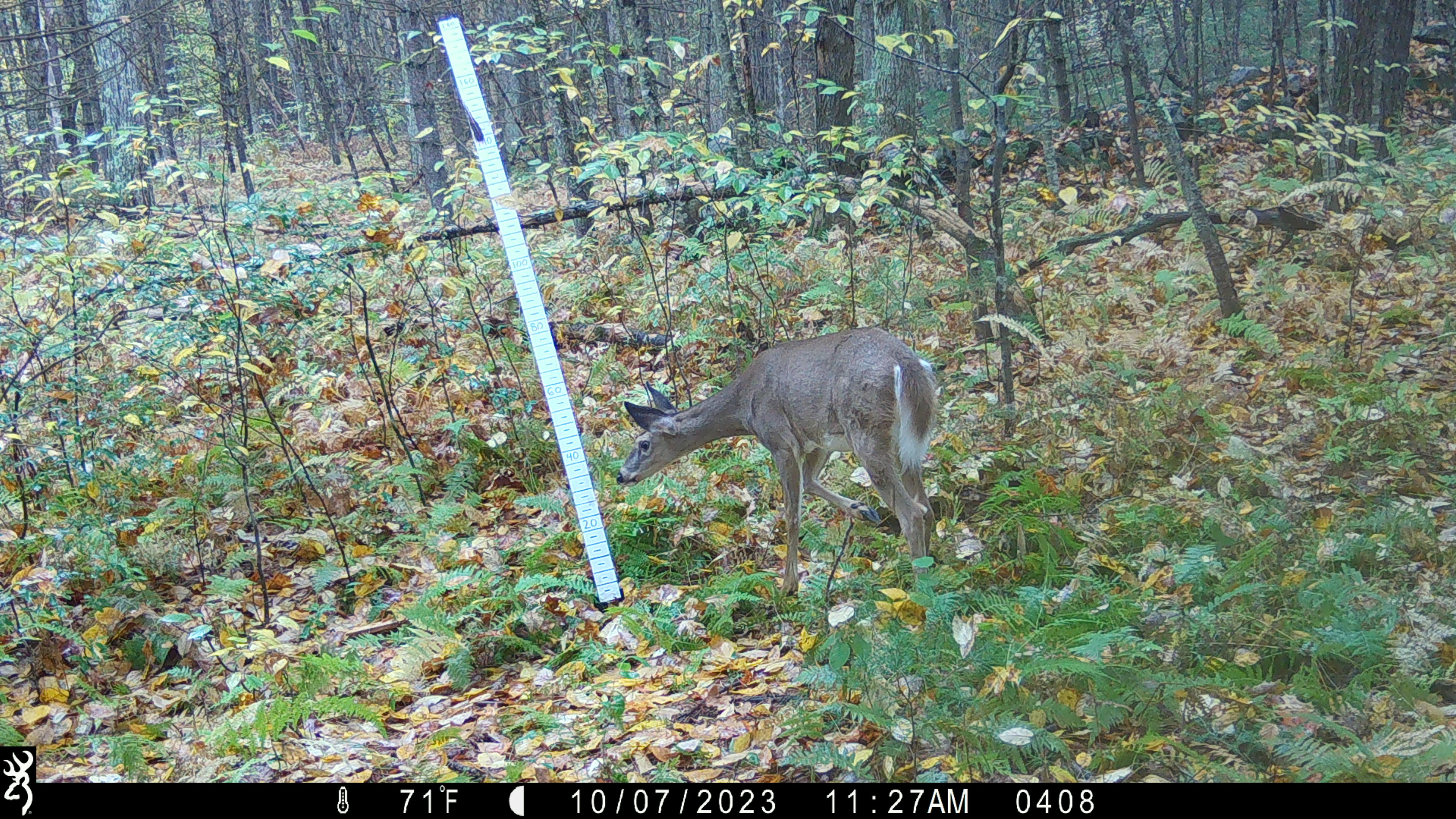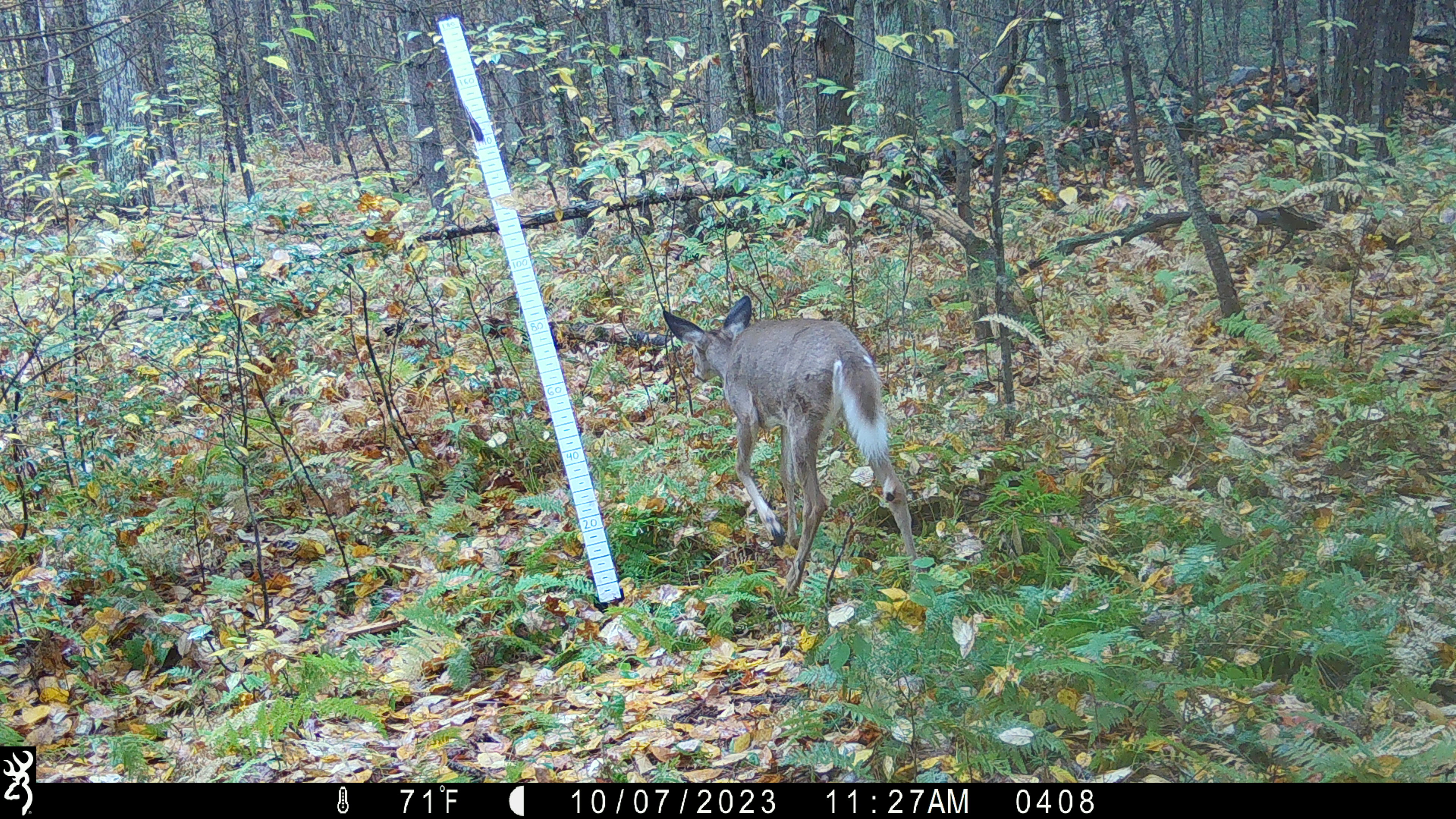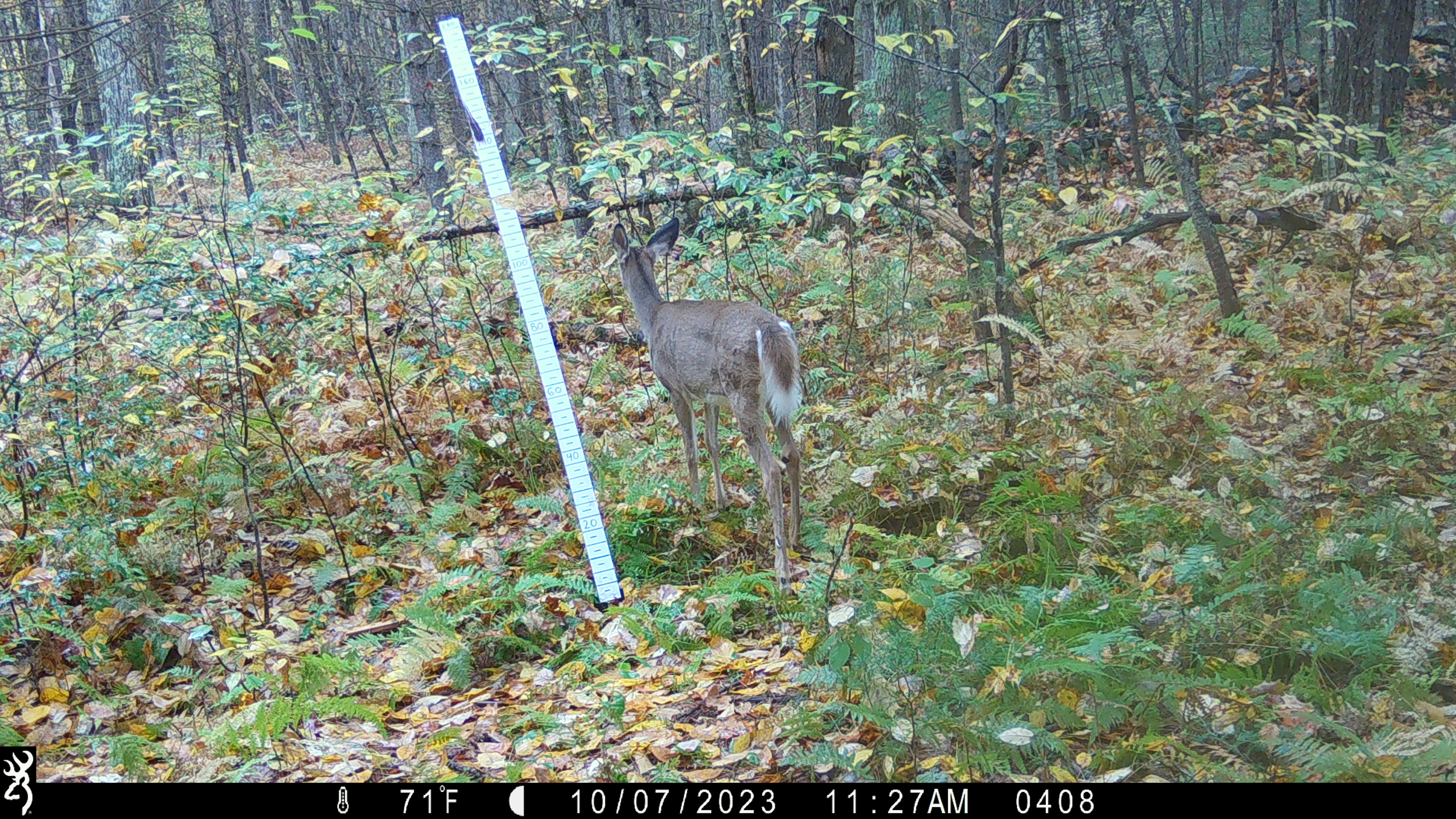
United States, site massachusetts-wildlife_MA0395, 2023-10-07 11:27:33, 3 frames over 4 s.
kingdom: Animalia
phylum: Chordata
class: Mammalia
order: Artiodactyla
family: Cervidae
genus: Odocoileus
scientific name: Odocoileus virginianus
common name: white-tailed deer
White-tailed deer (Odocoileus virginianus).